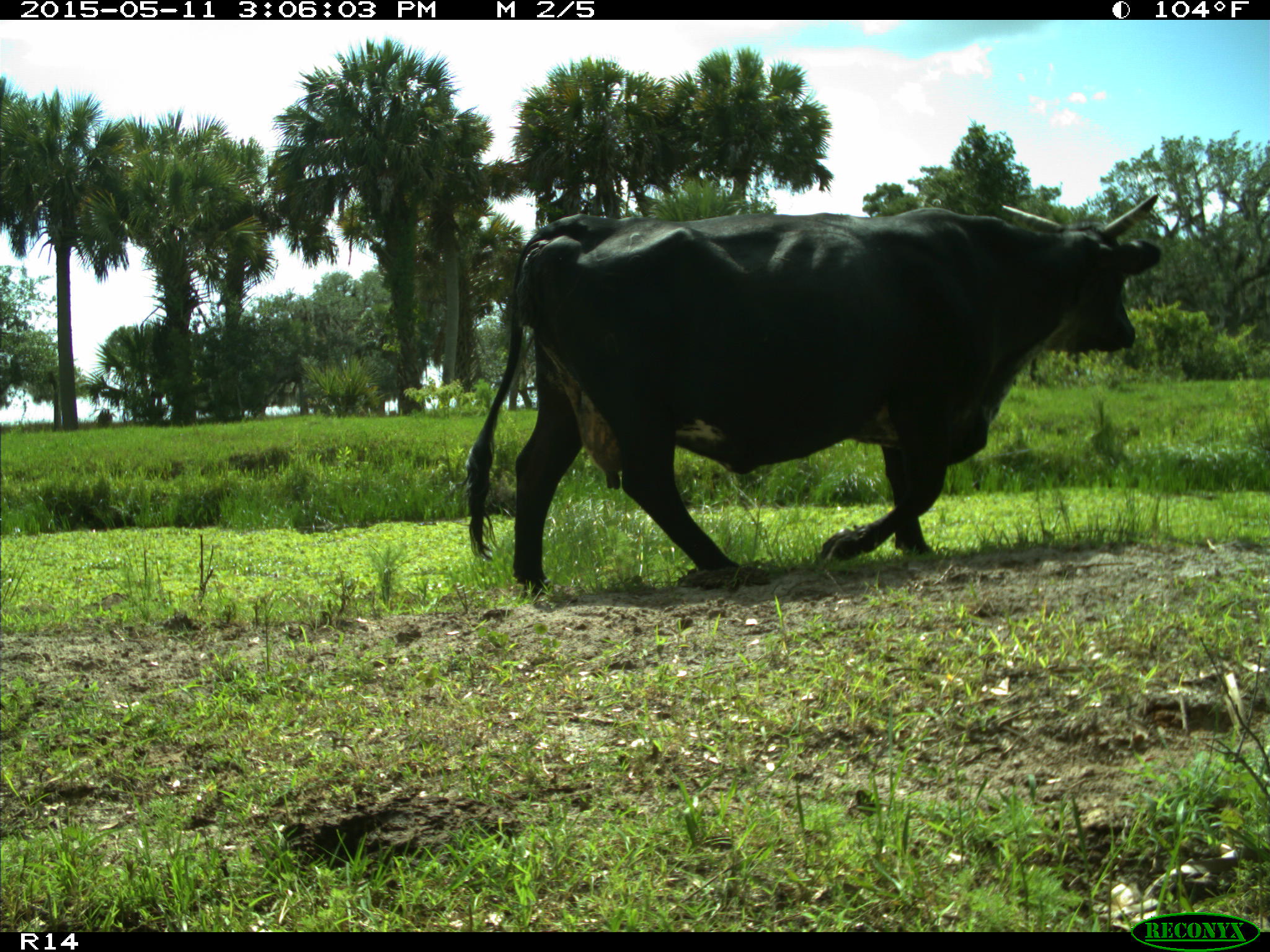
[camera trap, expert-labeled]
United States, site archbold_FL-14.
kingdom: Animalia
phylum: Chordata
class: Mammalia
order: Artiodactyla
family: Bovidae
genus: Bos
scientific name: Bos taurus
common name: domestic cow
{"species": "Bos taurus (domestic cow)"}